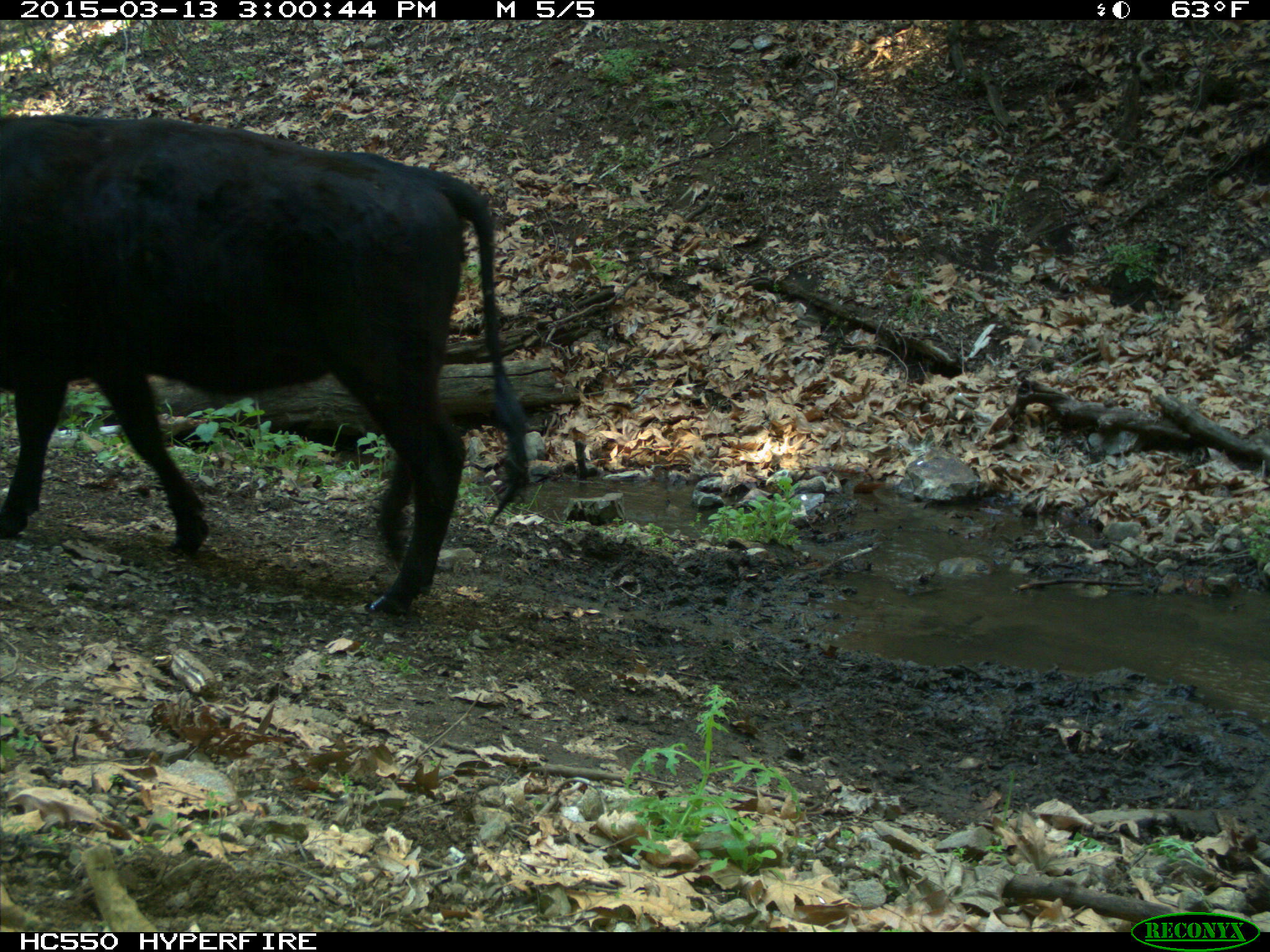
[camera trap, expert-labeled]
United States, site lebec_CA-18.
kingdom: Animalia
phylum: Chordata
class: Mammalia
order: Artiodactyla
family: Bovidae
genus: Bos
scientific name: Bos taurus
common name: domestic cow